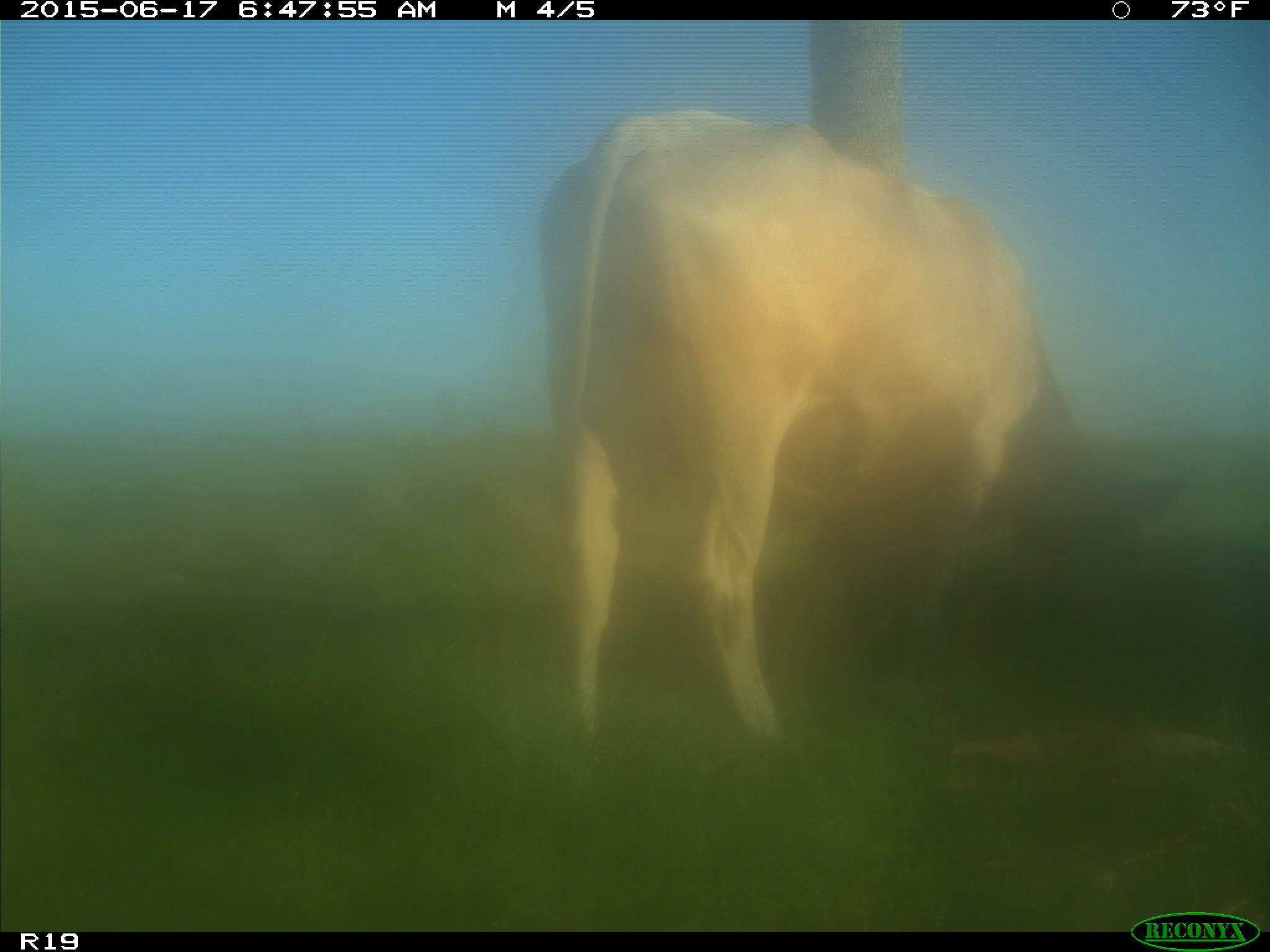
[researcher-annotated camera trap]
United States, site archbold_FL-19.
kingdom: Animalia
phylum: Chordata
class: Mammalia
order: Artiodactyla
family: Bovidae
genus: Bos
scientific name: Bos taurus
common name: domestic cow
Bos taurus (domestic cow).